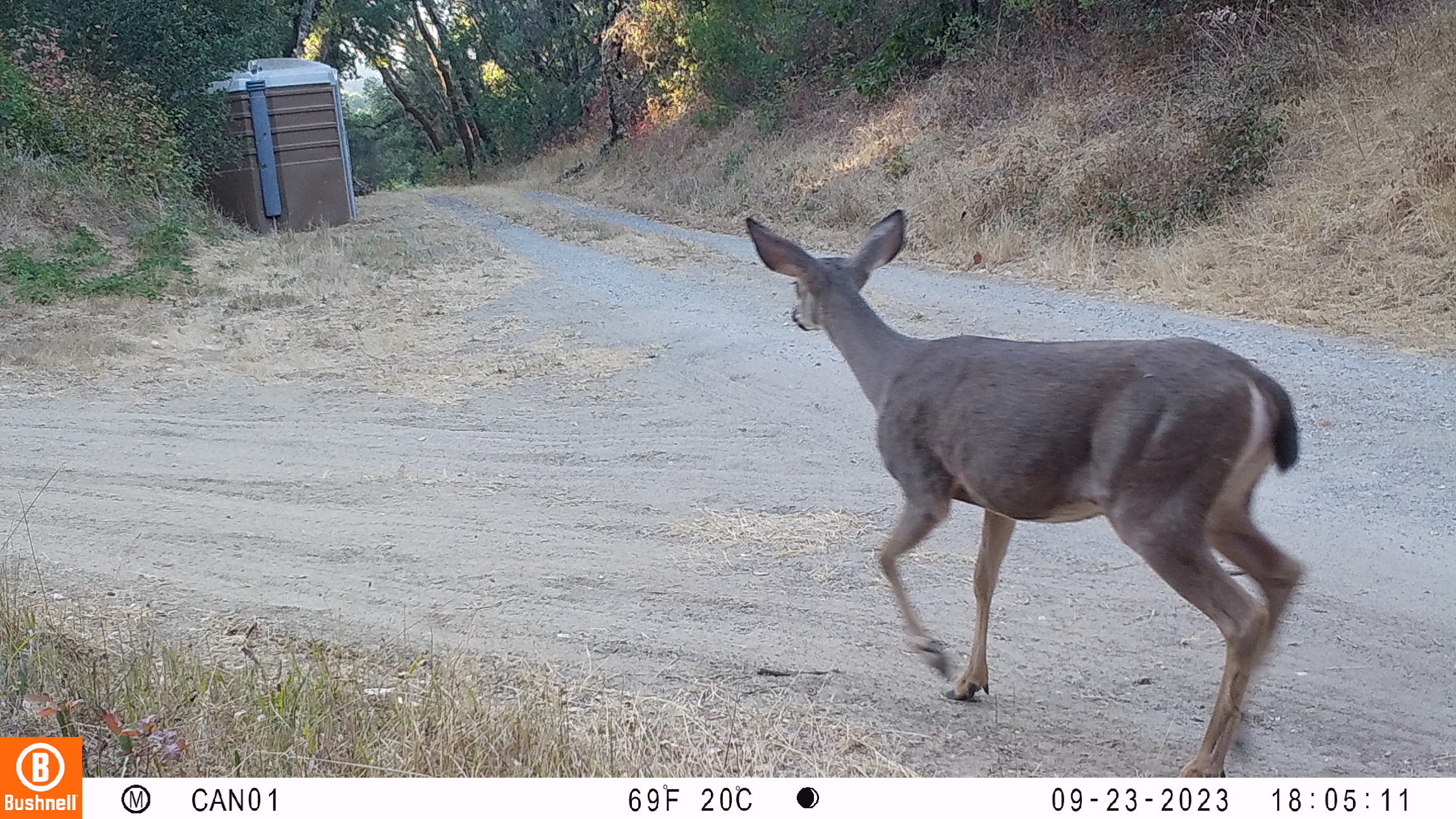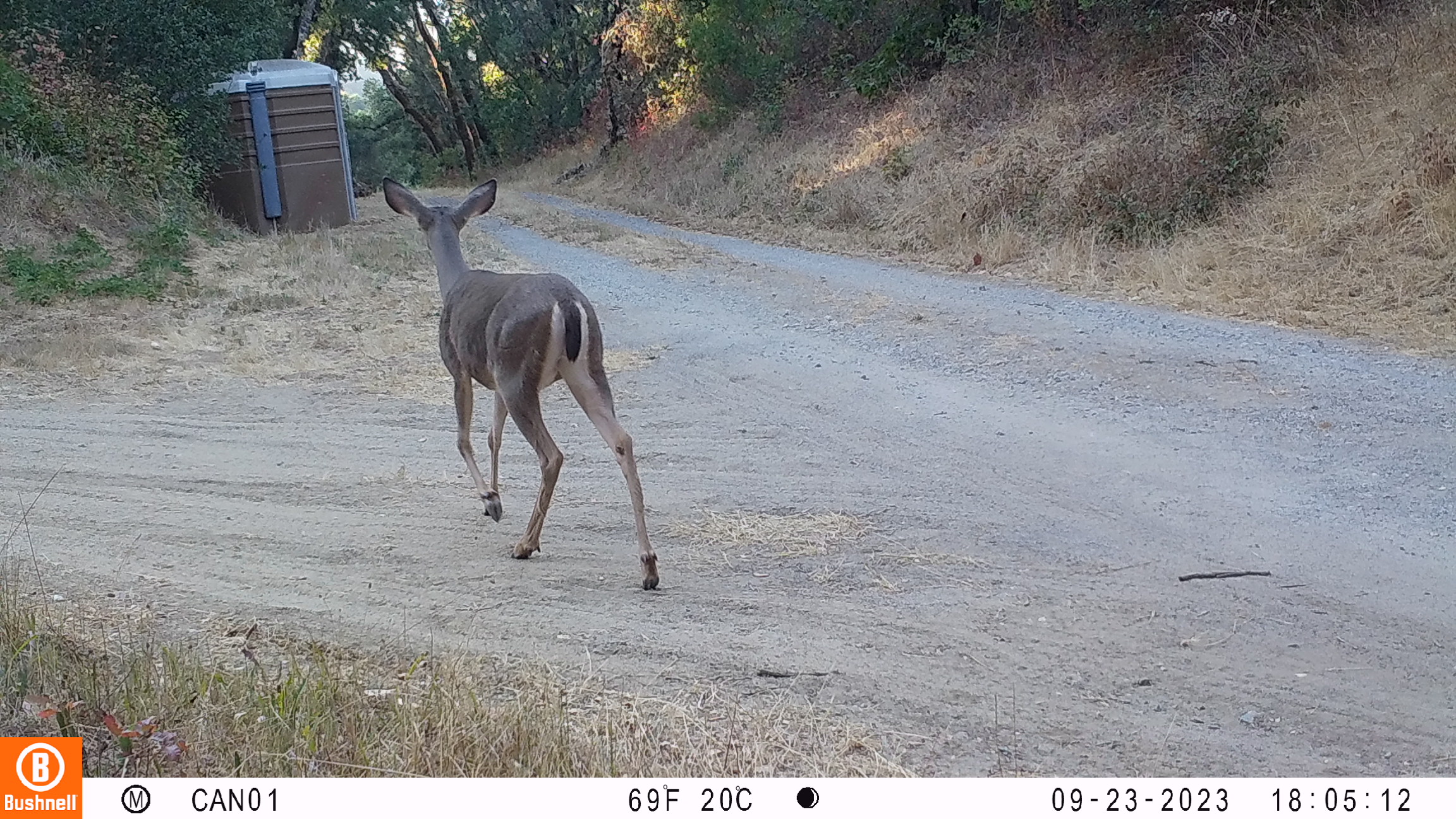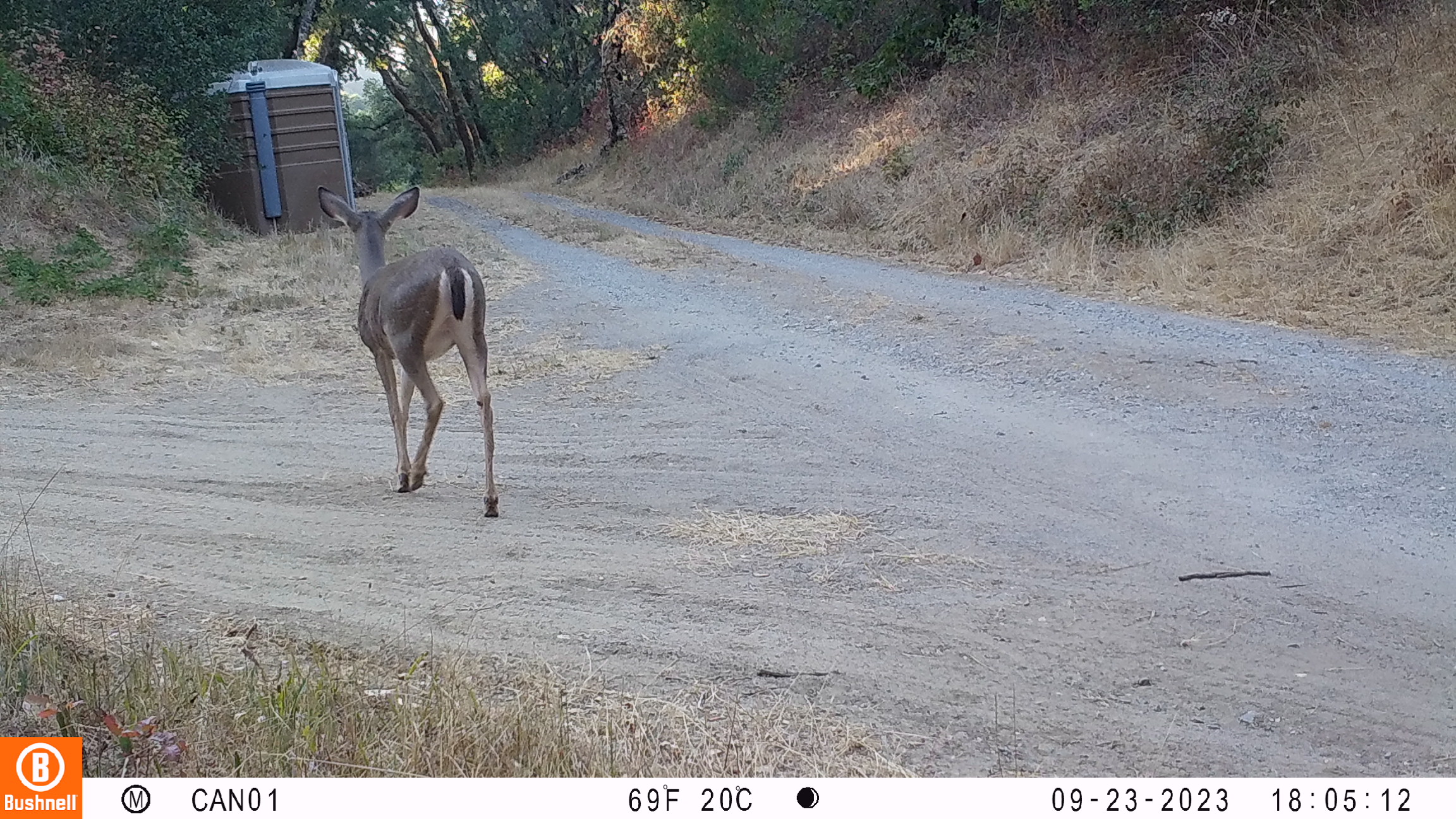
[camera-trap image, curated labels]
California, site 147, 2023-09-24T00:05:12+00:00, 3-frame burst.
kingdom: Animalia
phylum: Chordata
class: Mammalia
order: Artiodactyla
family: Cervidae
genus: Odocoileus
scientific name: Odocoileus hemionus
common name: mule deer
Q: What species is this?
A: Mule deer (Odocoileus hemionus).